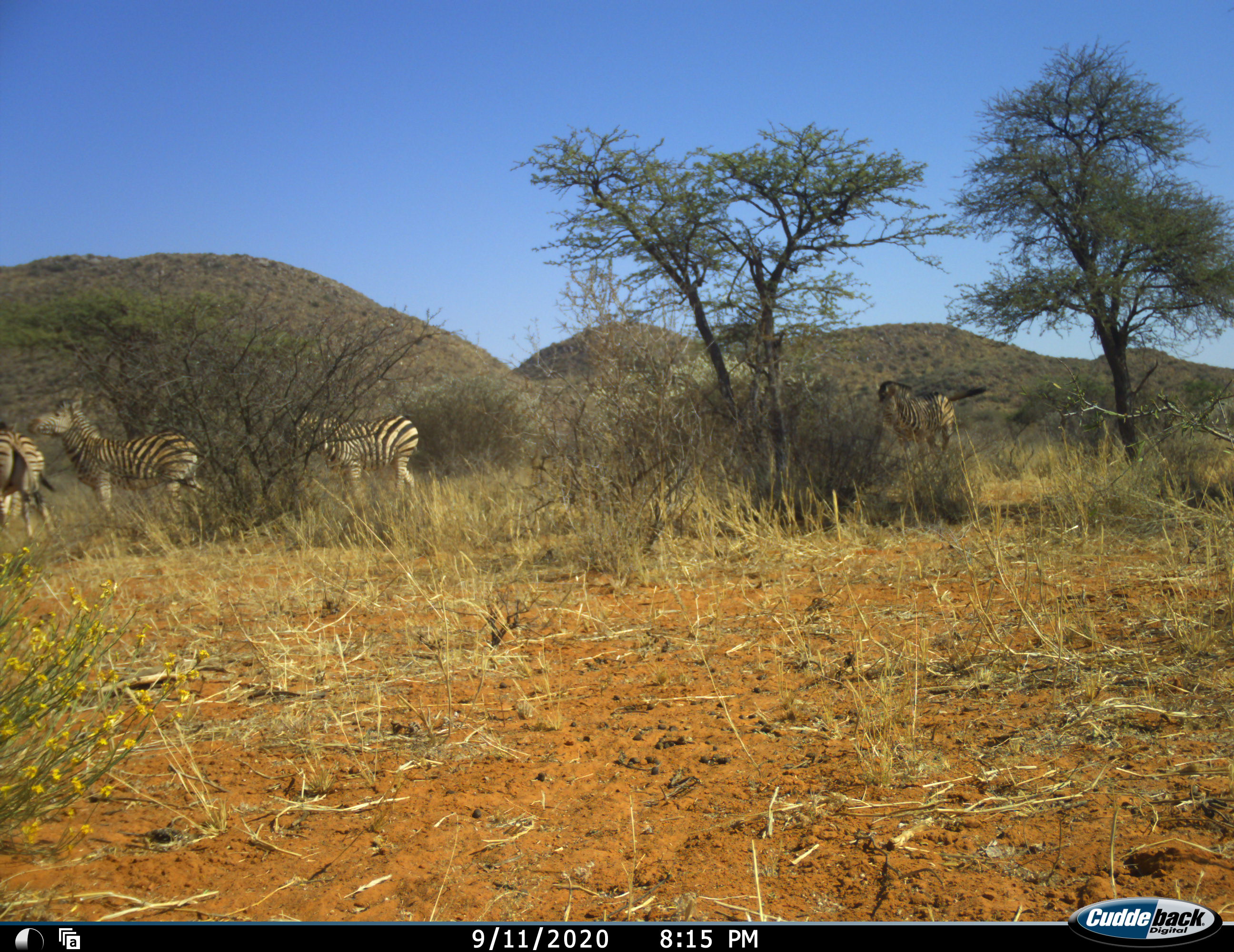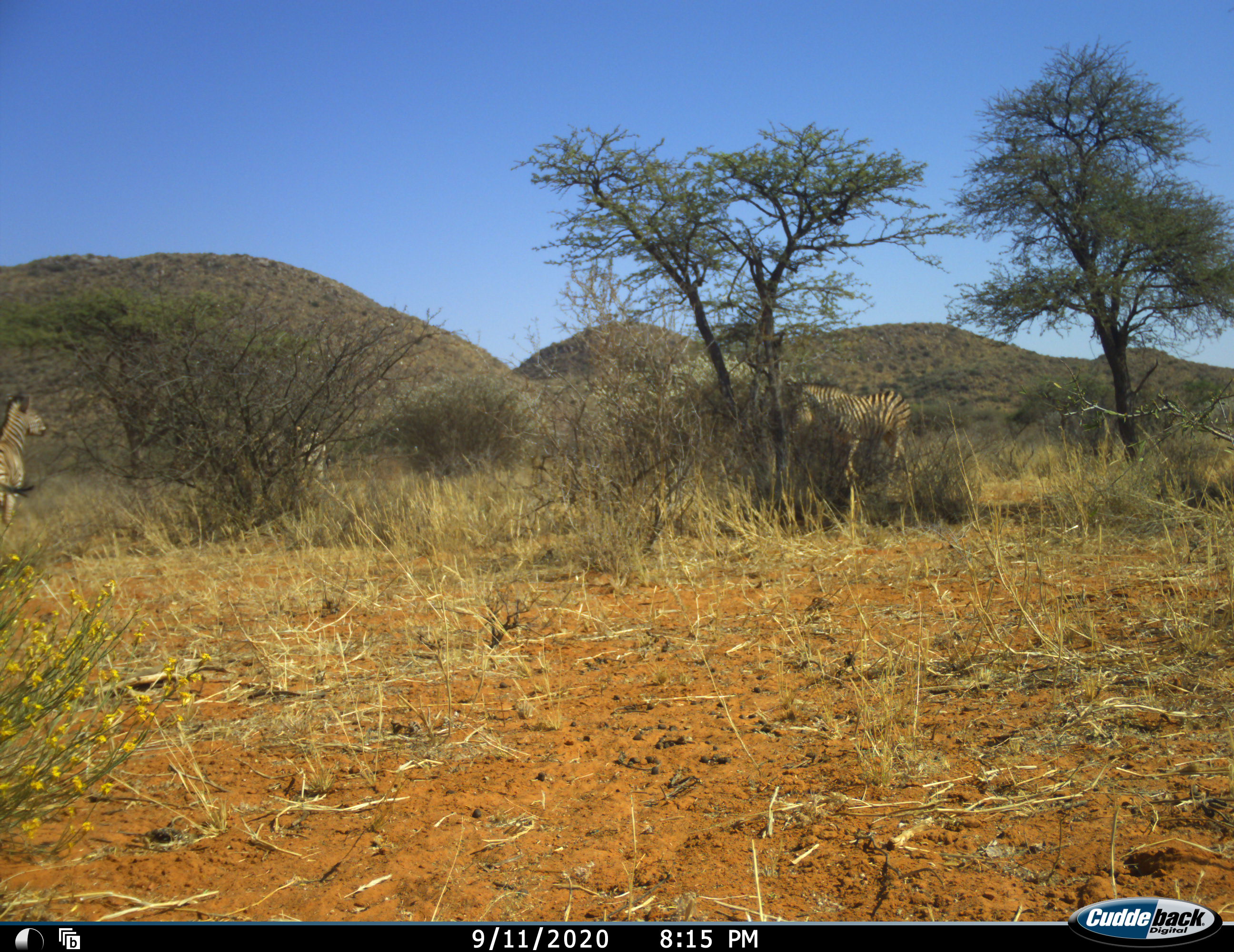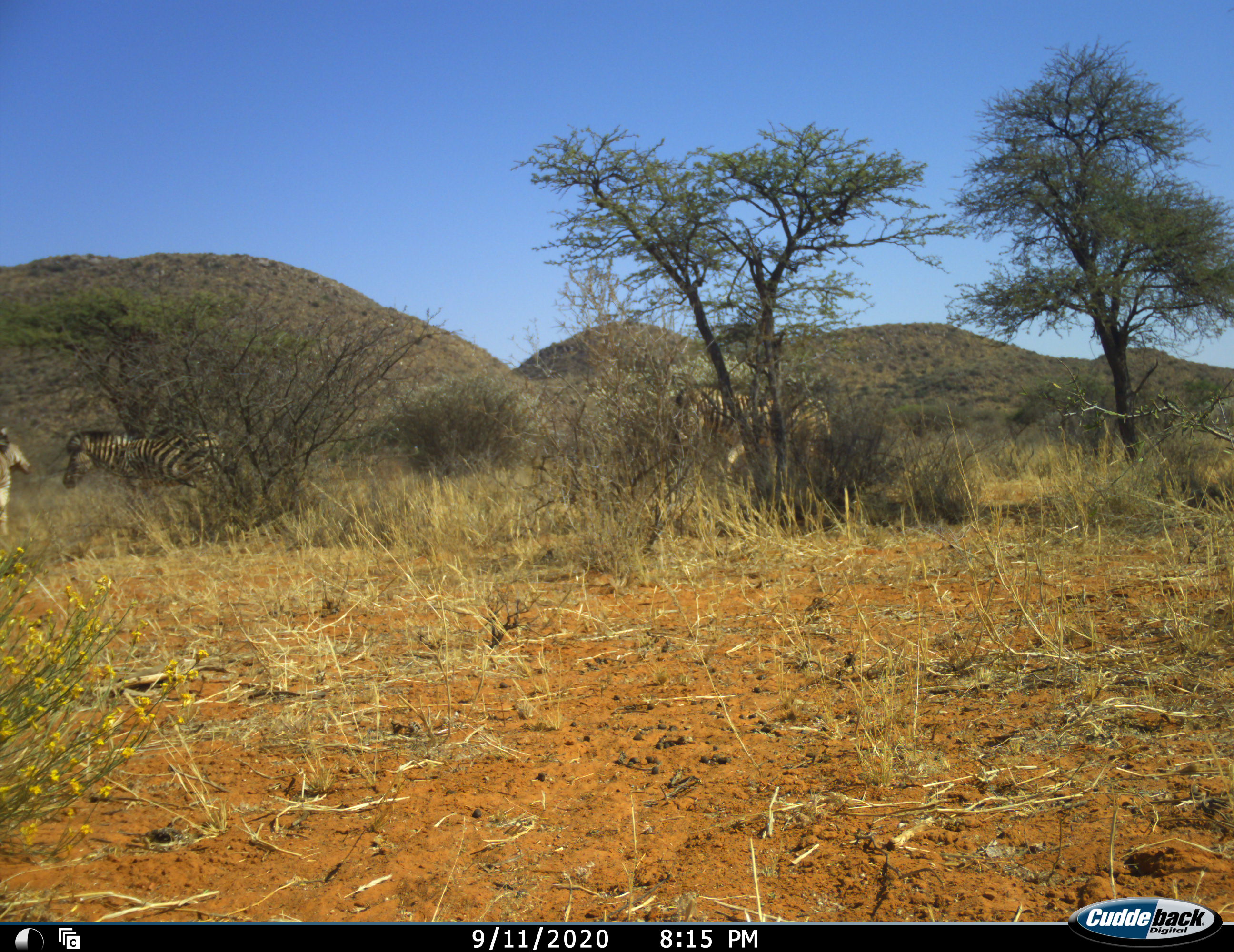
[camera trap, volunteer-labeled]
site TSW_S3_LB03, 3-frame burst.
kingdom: Animalia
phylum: Chordata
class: Mammalia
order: Perissodactyla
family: Equidae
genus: Equus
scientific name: Equus quagga burchellii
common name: burchell's zebra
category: zebraburchells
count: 4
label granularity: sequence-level